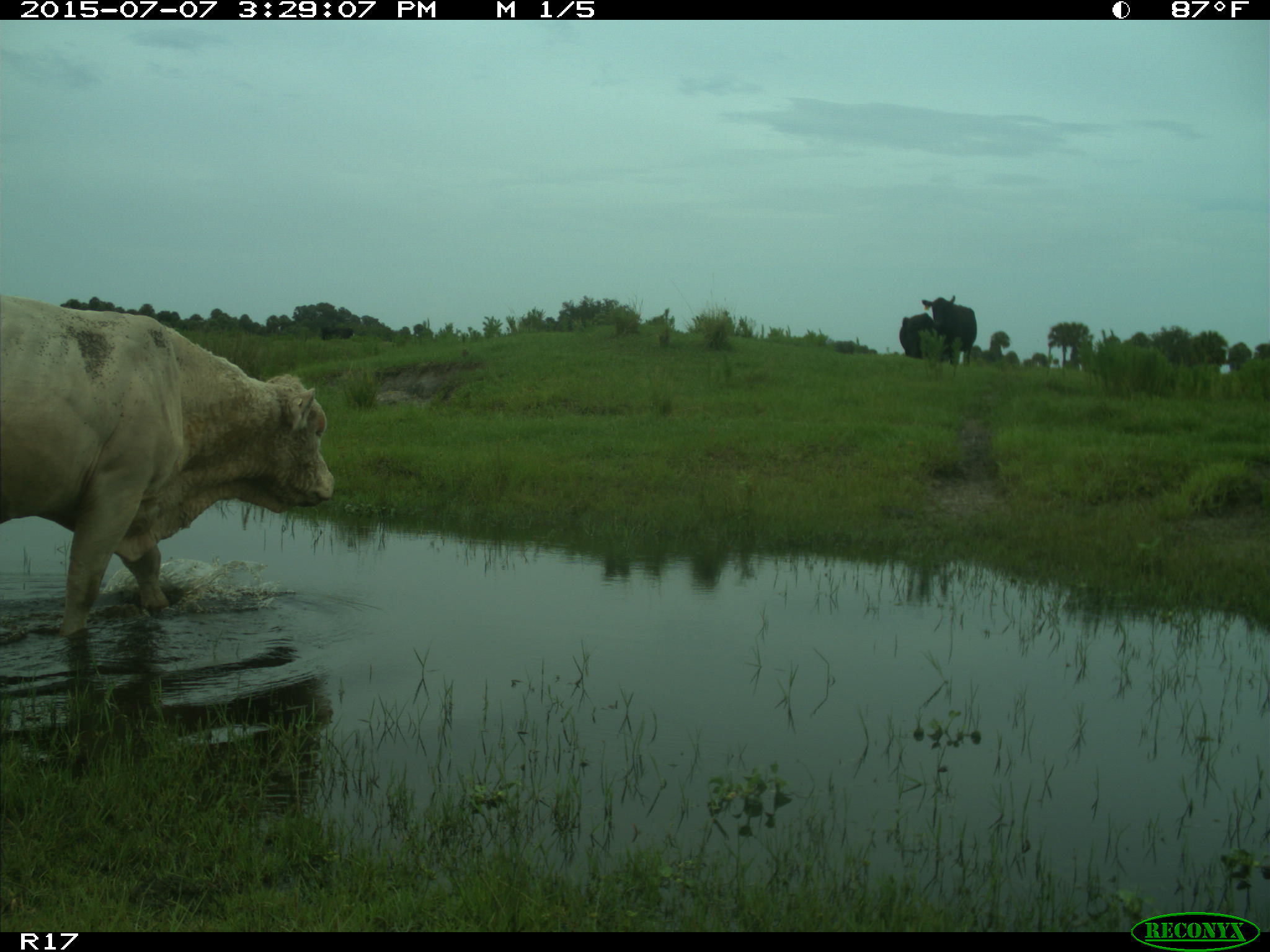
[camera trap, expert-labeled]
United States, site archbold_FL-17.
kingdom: Animalia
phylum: Chordata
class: Mammalia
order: Artiodactyla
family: Bovidae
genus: Bos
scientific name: Bos taurus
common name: domestic cow